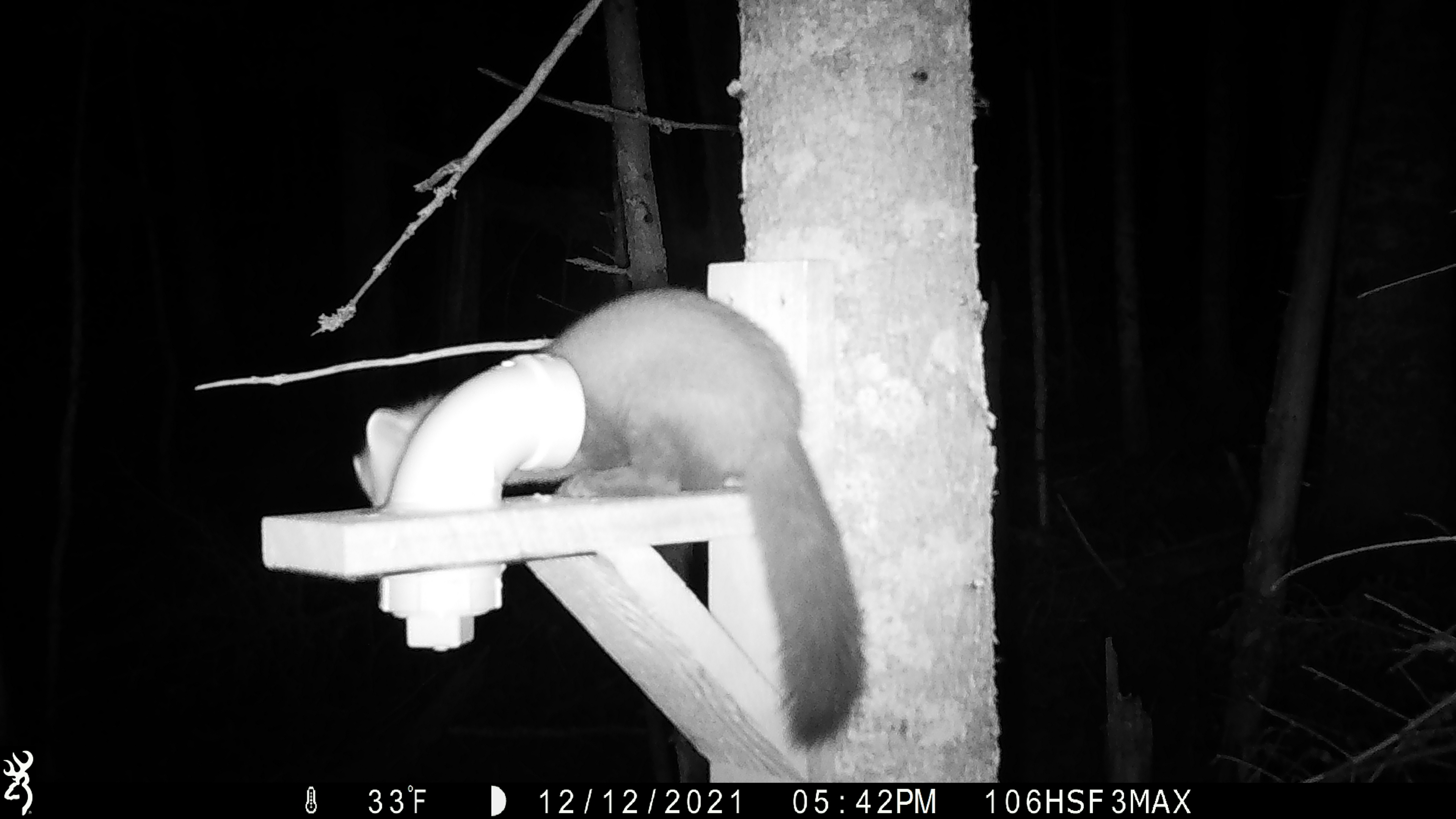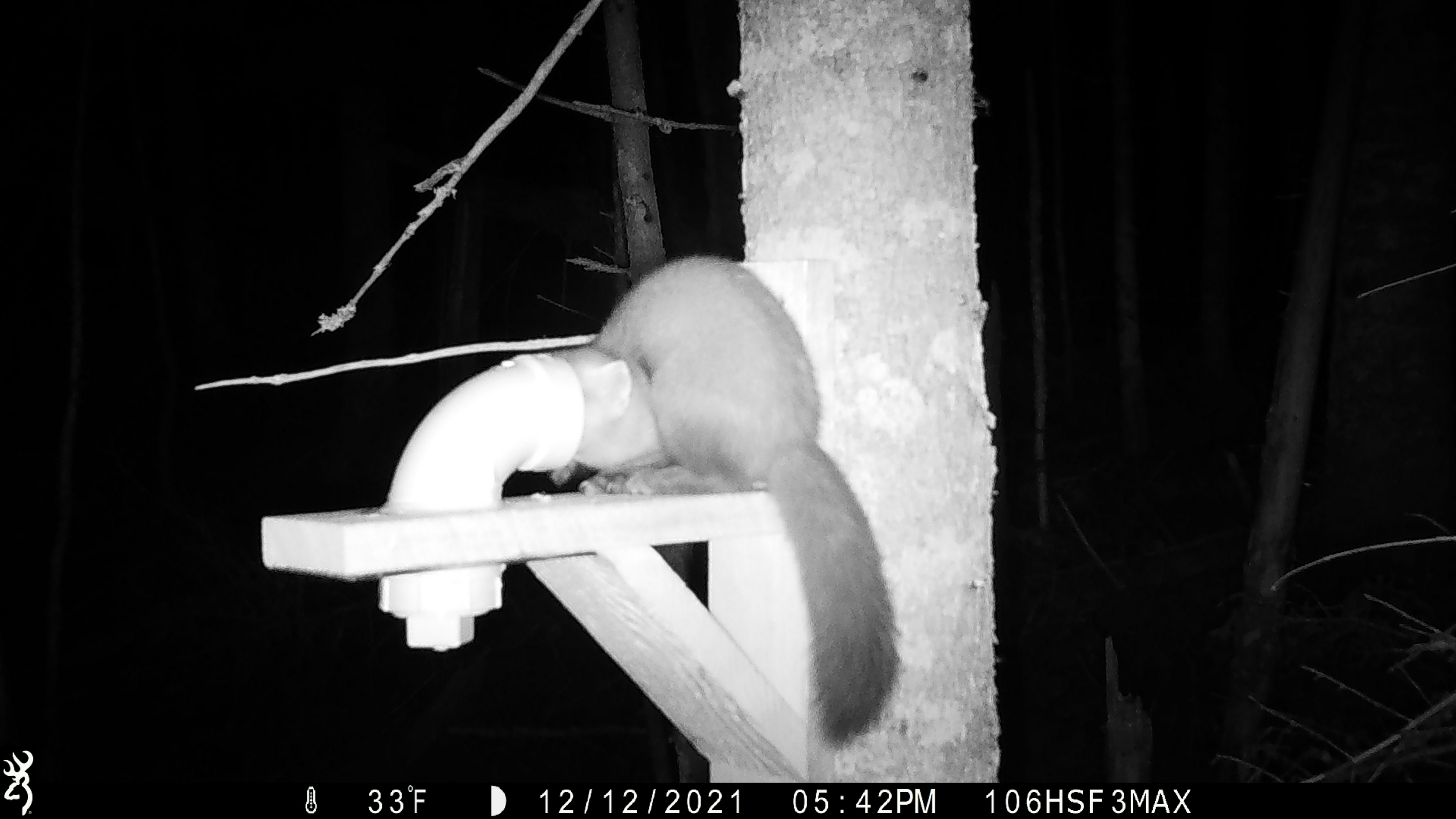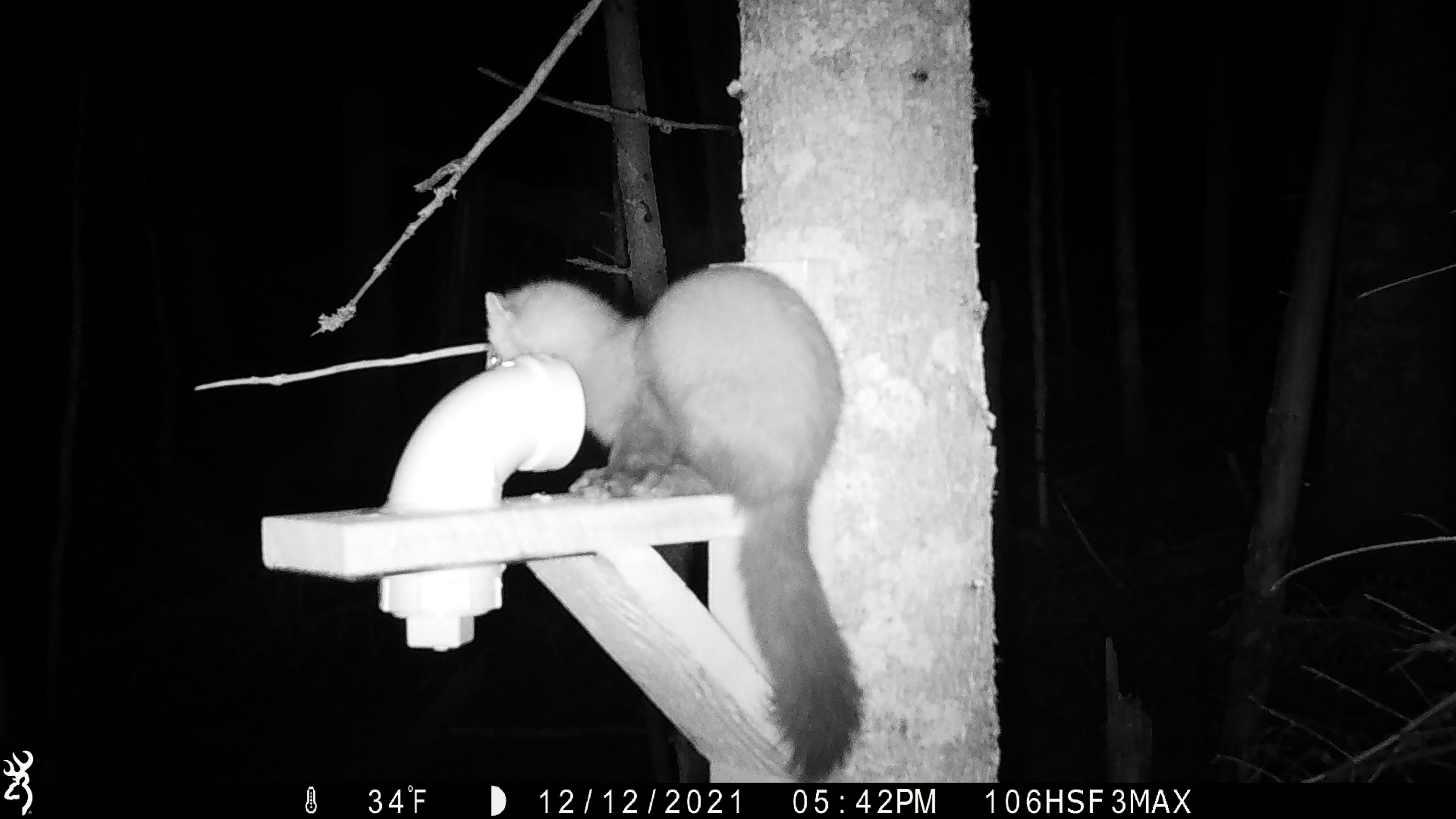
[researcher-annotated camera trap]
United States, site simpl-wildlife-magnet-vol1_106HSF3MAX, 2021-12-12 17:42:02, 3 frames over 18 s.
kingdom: Animalia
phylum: Chordata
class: Mammalia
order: Carnivora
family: Mustelidae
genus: Martes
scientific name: Martes americana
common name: american marten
American marten (Martes americana).